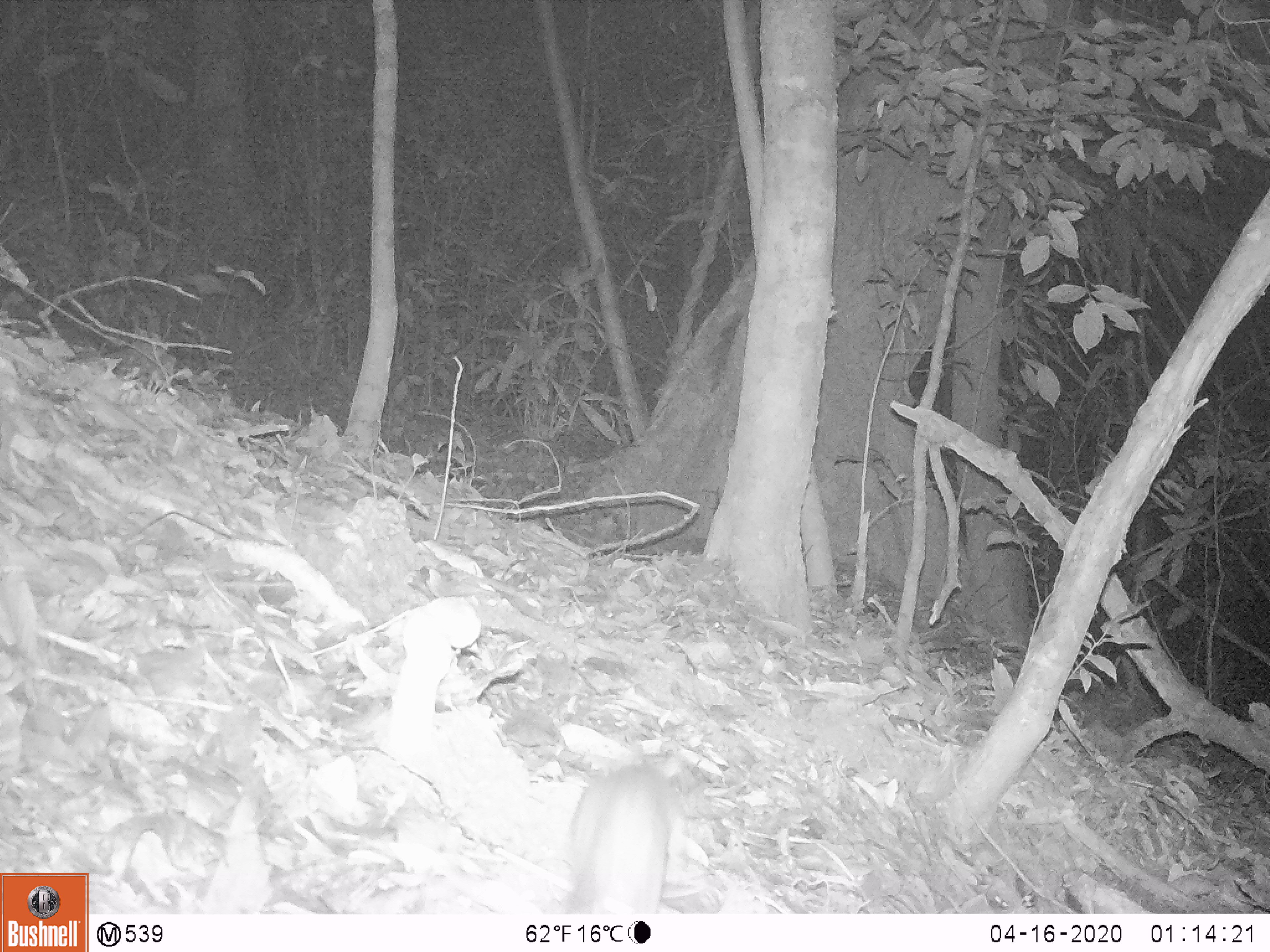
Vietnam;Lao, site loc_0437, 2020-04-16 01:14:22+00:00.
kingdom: Animalia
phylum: Chordata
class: Mammalia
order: Rodentia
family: Muridae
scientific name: Muridae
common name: old-world mice and rats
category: unidentified murid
Unidentified murid (old-world mice and rats) (Muridae). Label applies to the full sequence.